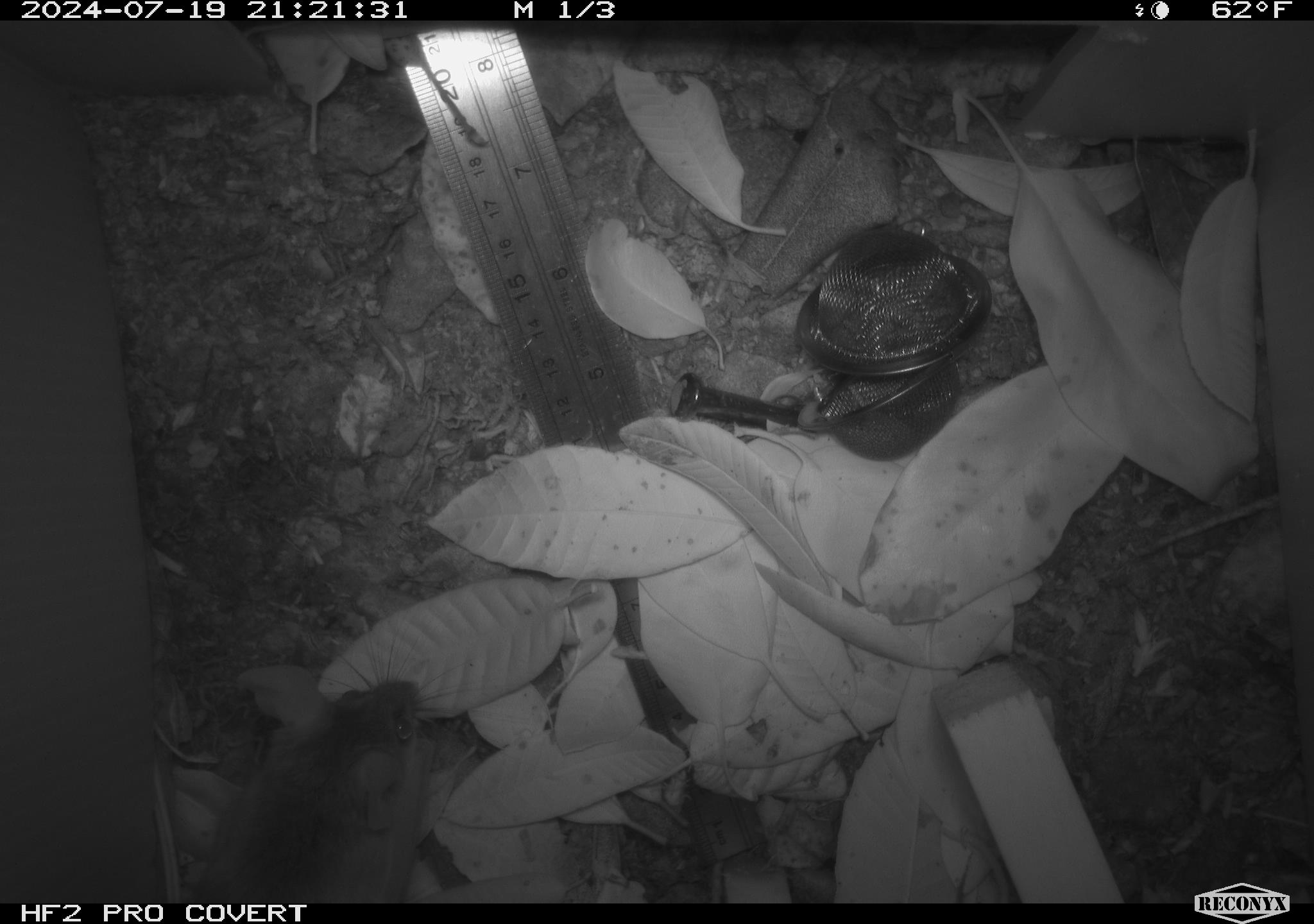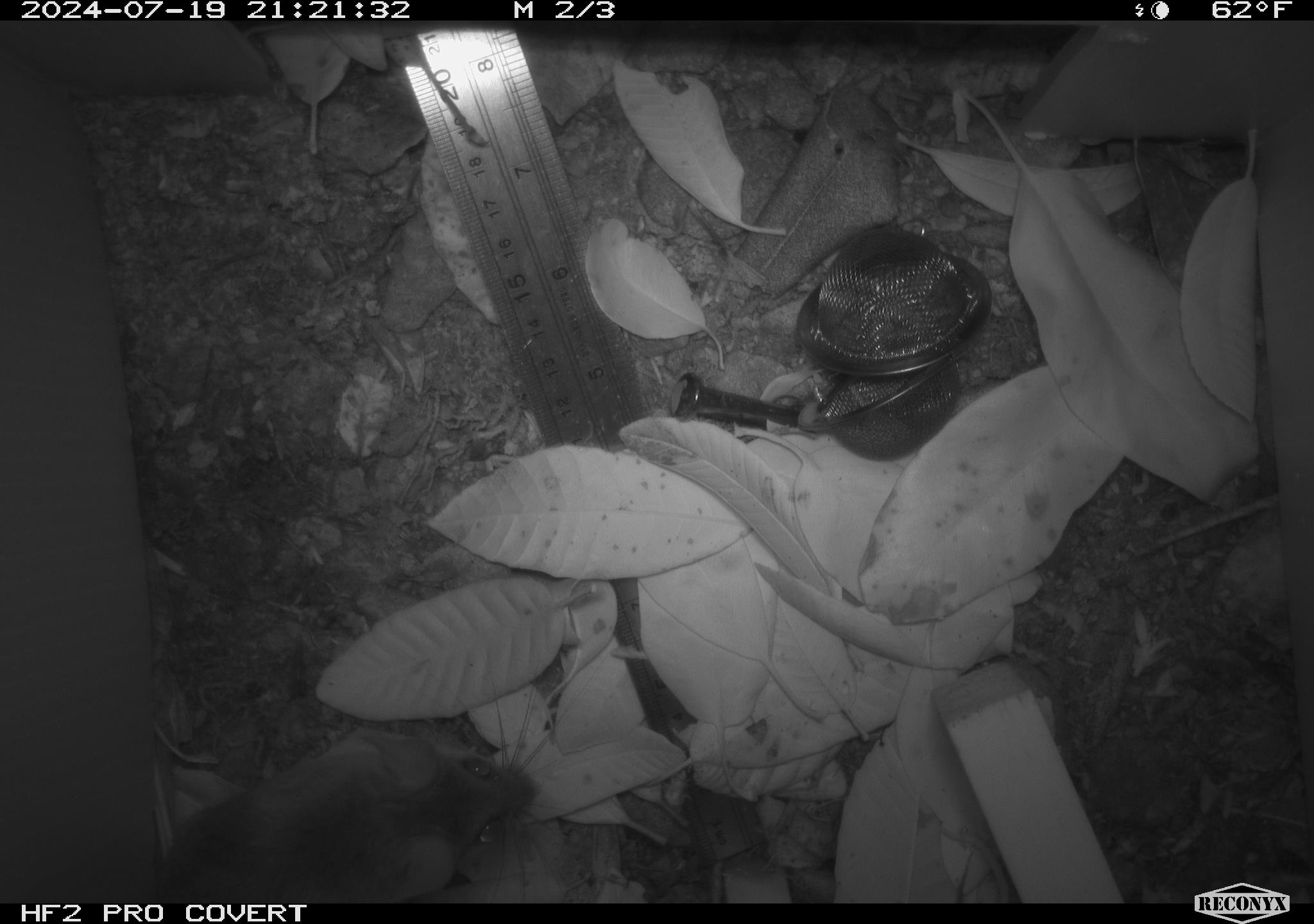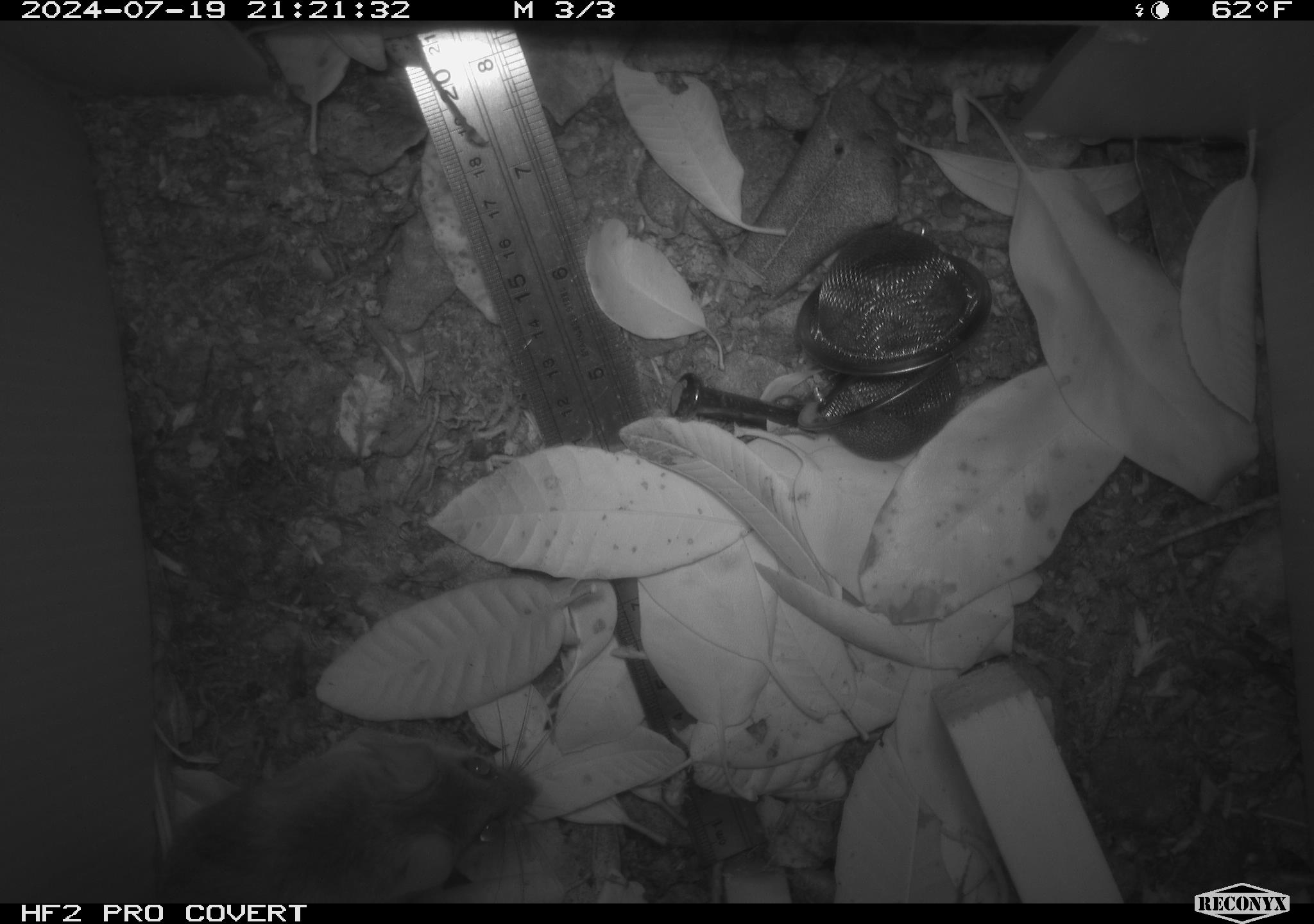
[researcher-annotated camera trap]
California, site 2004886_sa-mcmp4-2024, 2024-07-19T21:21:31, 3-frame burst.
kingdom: Animalia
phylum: Chordata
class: Mammalia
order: Rodentia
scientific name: Rodentia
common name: mouse species